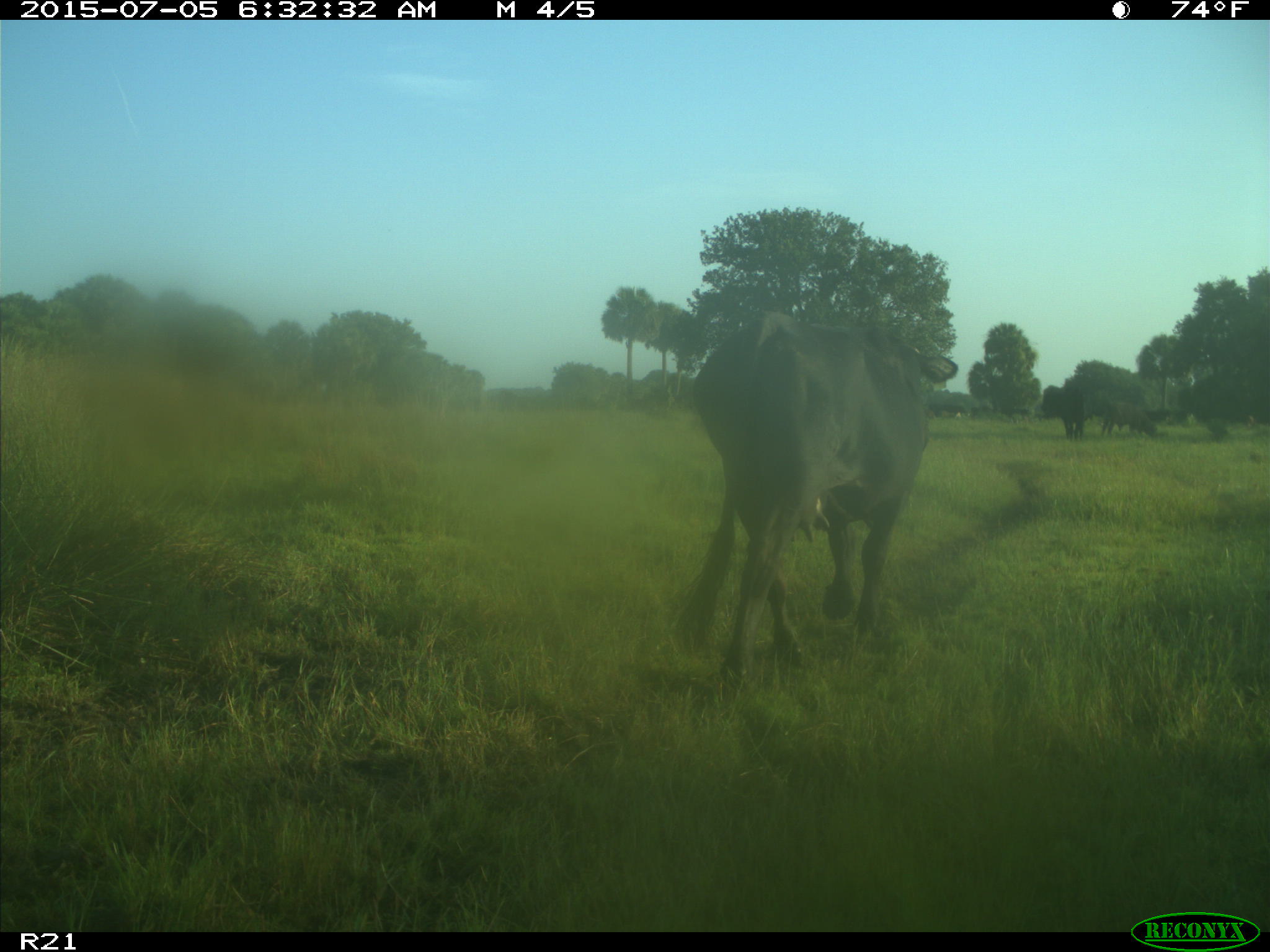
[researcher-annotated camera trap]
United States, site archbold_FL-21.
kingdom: Animalia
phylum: Chordata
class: Mammalia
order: Artiodactyla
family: Bovidae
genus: Bos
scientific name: Bos taurus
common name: domestic cow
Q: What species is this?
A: Bos taurus (domestic cow).